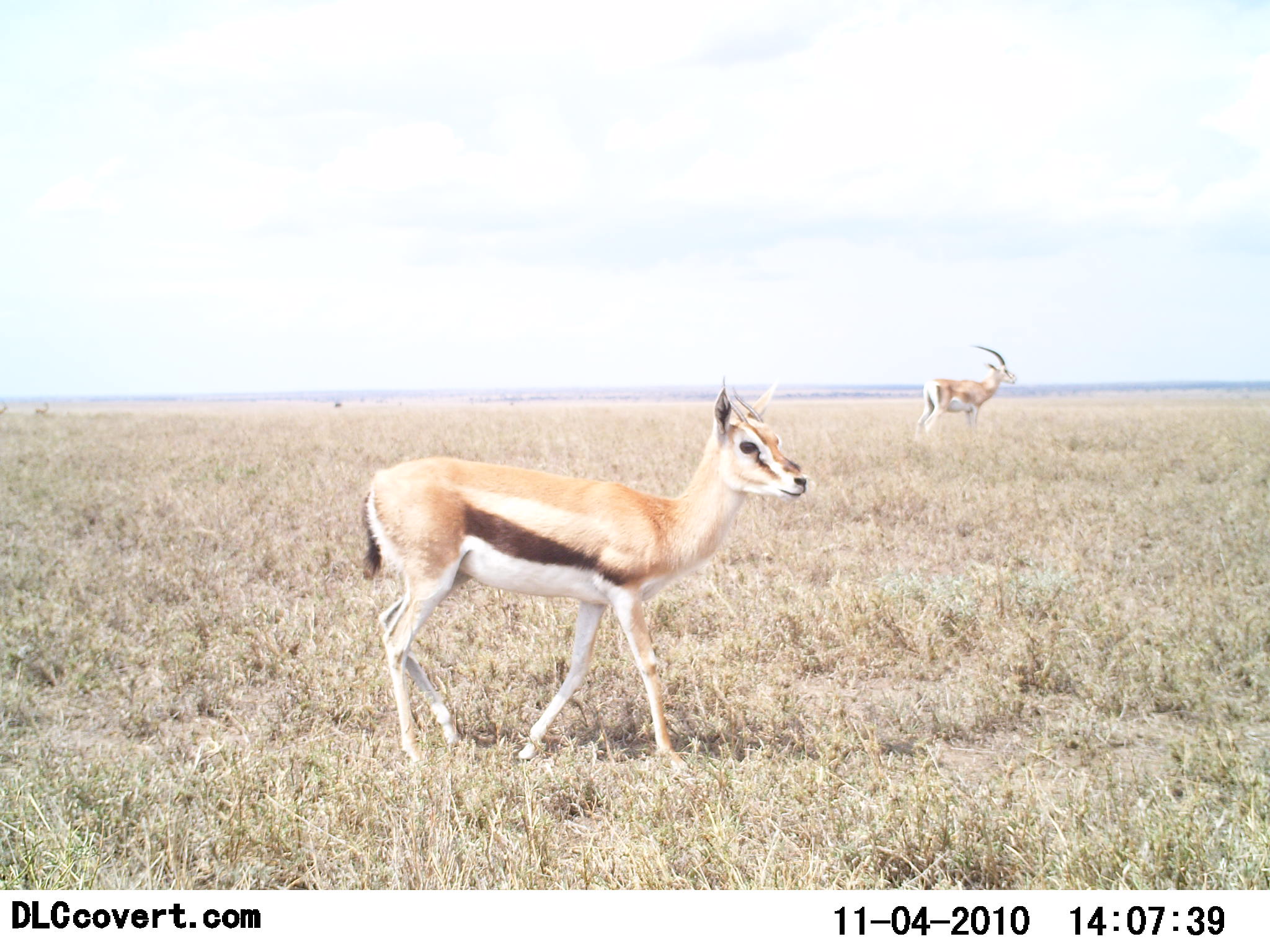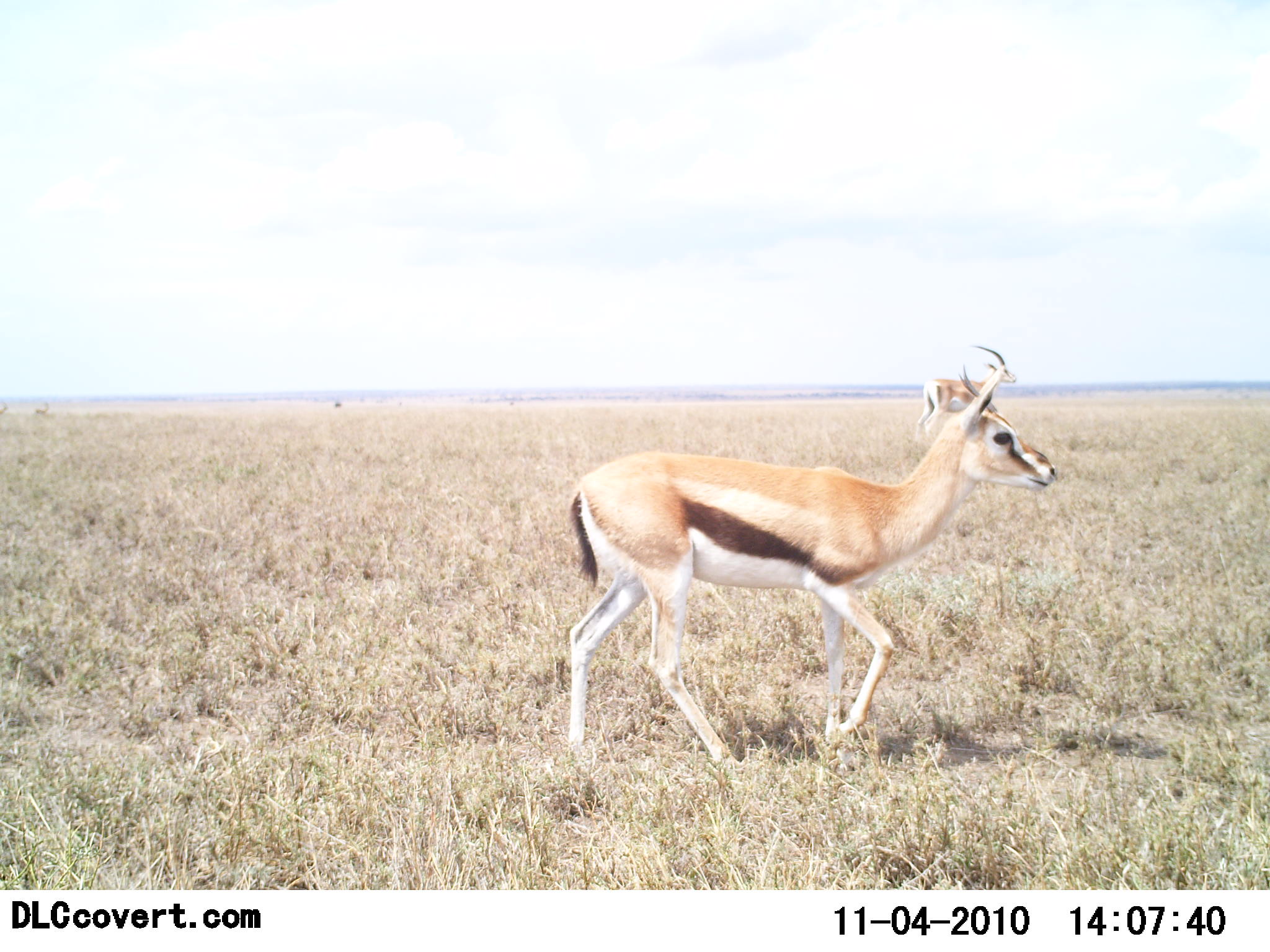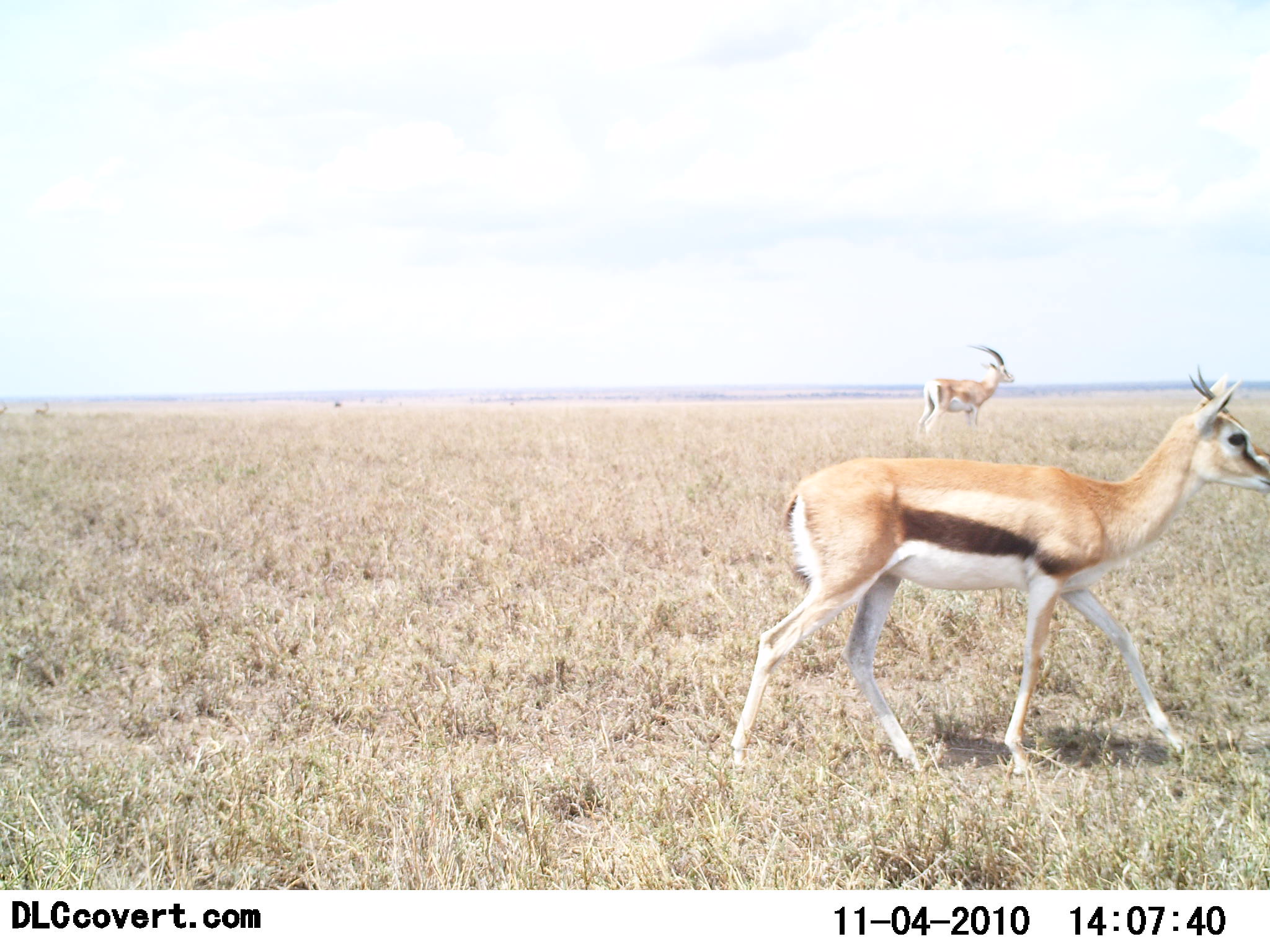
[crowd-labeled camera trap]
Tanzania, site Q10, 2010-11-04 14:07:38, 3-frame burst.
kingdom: Animalia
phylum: Chordata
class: Mammalia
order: Artiodactyla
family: Bovidae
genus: Eudorcas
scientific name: Eudorcas thomsonii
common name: thomson's gazelle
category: gazellethomsons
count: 2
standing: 36%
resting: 0%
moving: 100%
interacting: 0%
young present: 0%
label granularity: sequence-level